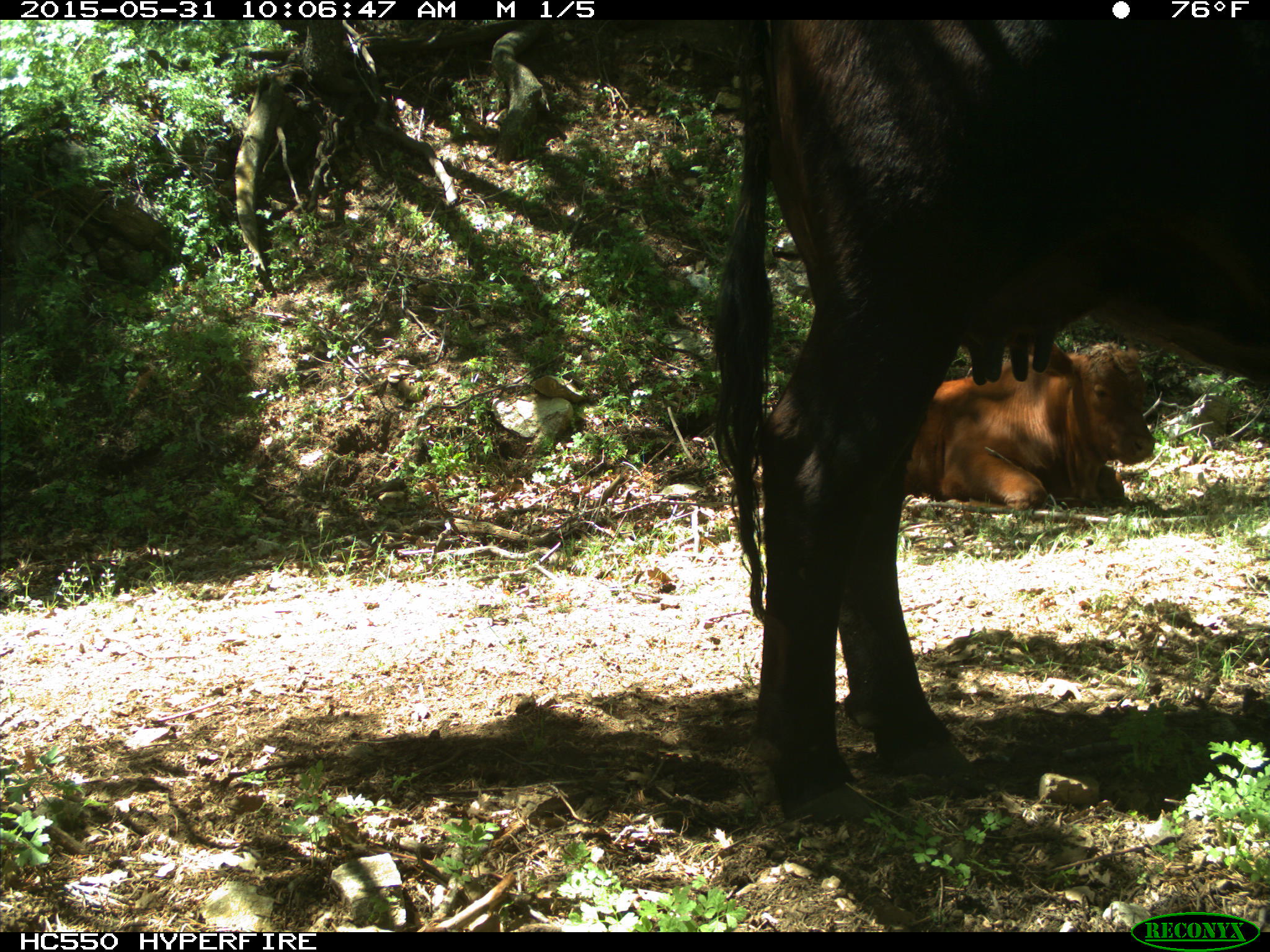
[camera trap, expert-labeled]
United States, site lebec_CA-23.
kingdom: Animalia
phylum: Chordata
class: Mammalia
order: Artiodactyla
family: Bovidae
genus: Bos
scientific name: Bos taurus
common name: domestic cow